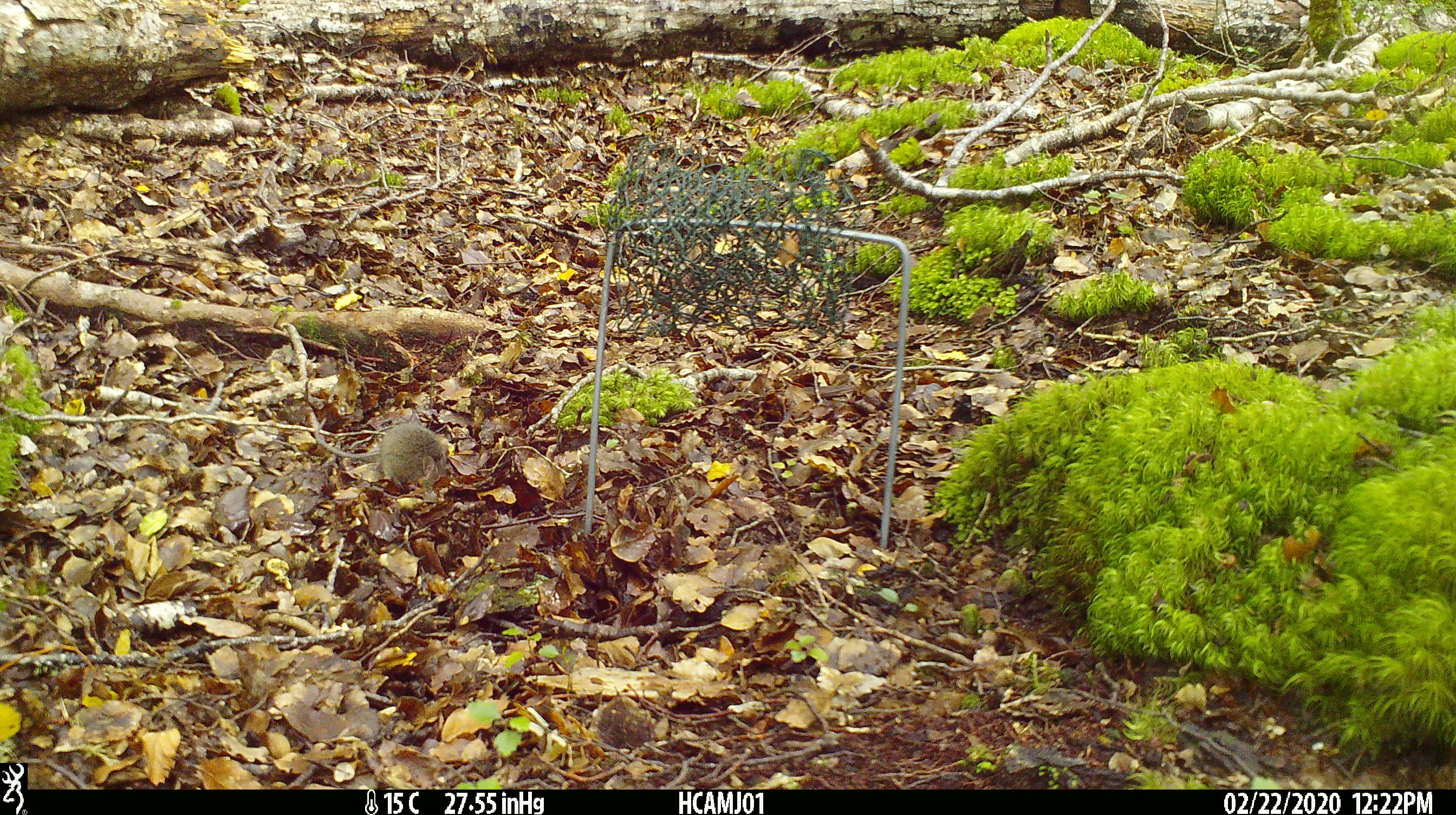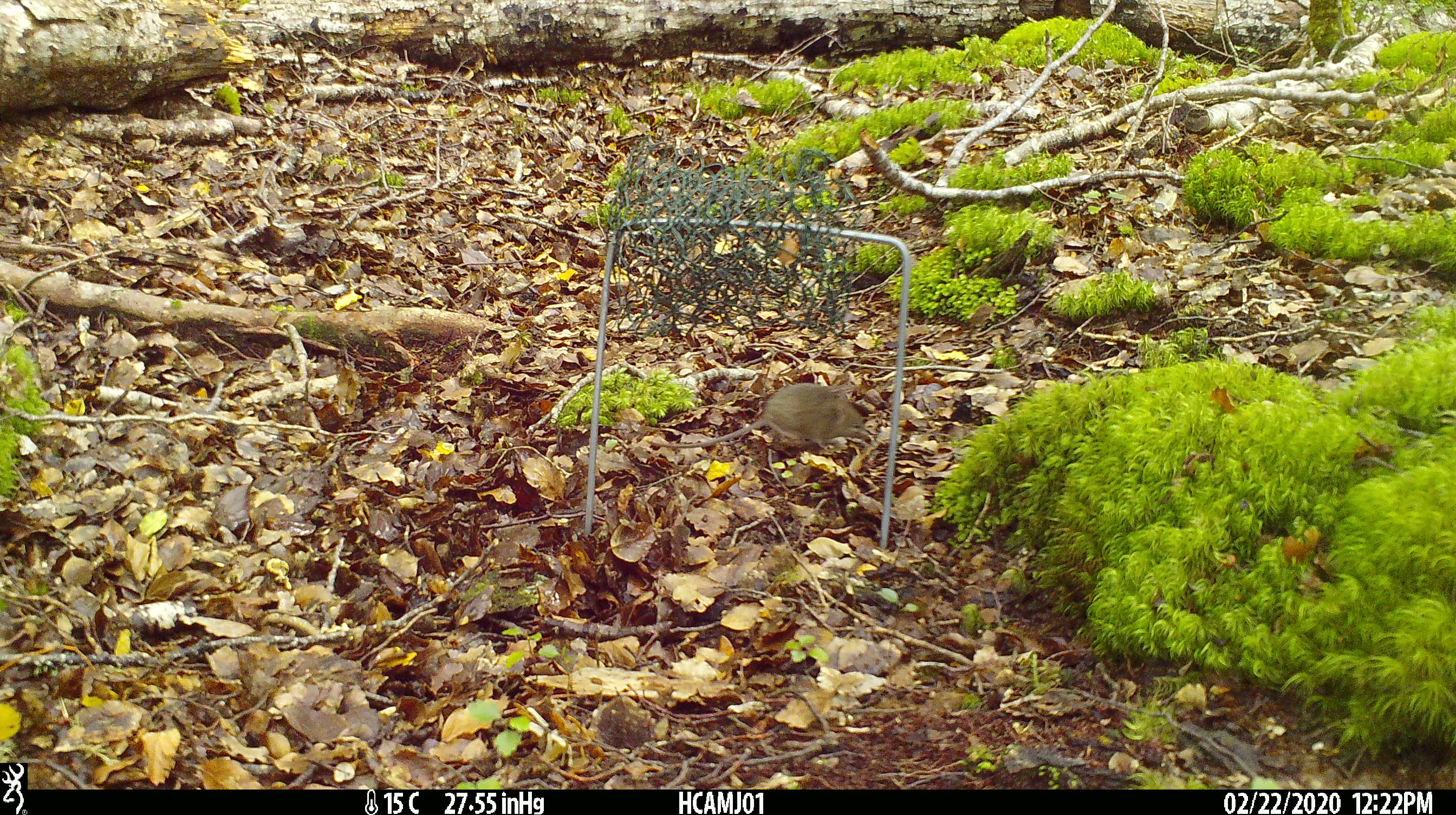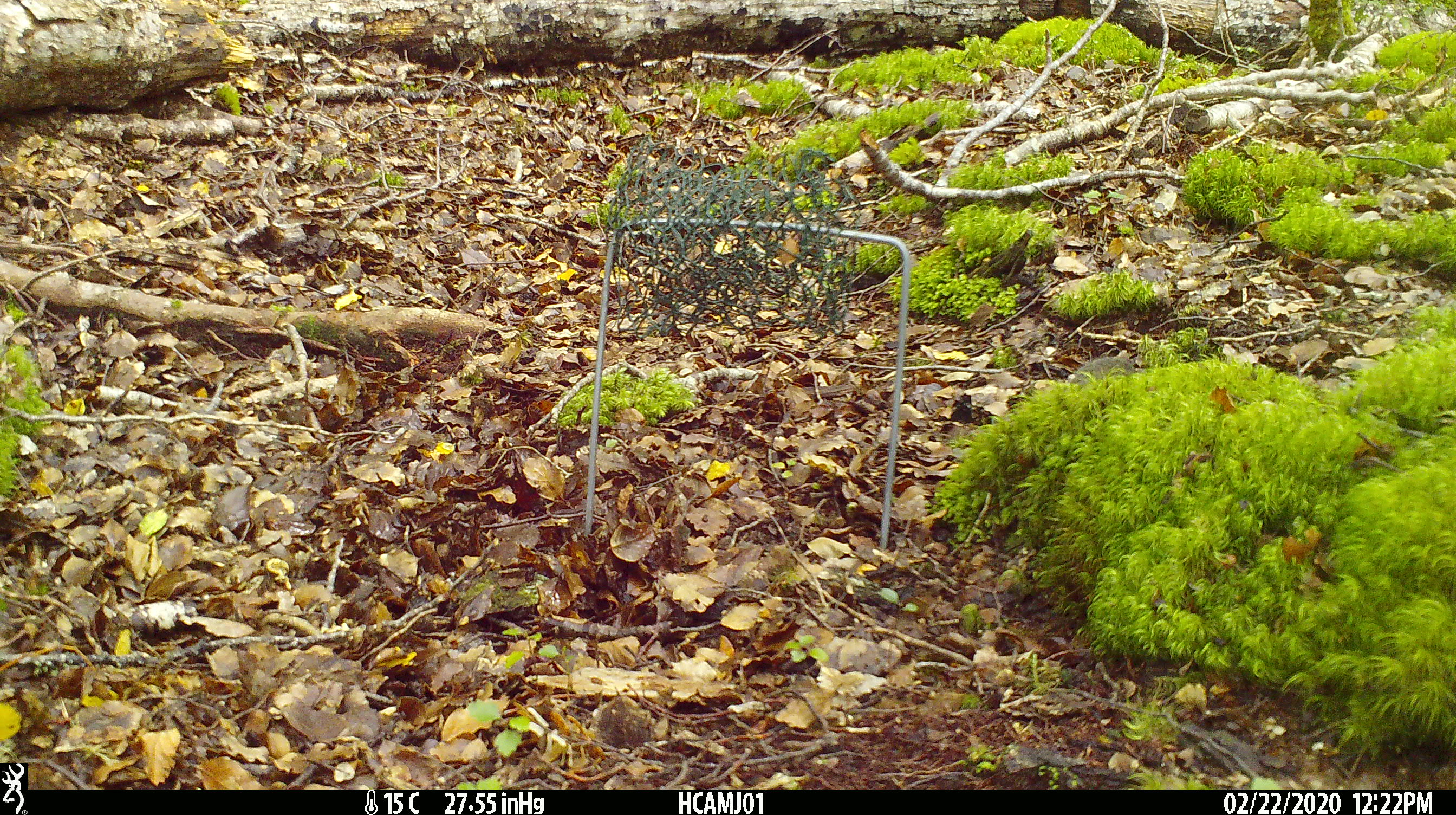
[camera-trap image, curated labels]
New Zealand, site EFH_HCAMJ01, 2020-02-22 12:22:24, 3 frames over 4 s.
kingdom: Animalia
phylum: Chordata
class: Mammalia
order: Rodentia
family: Muridae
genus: Mus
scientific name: Mus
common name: mouse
Mouse (Mus).